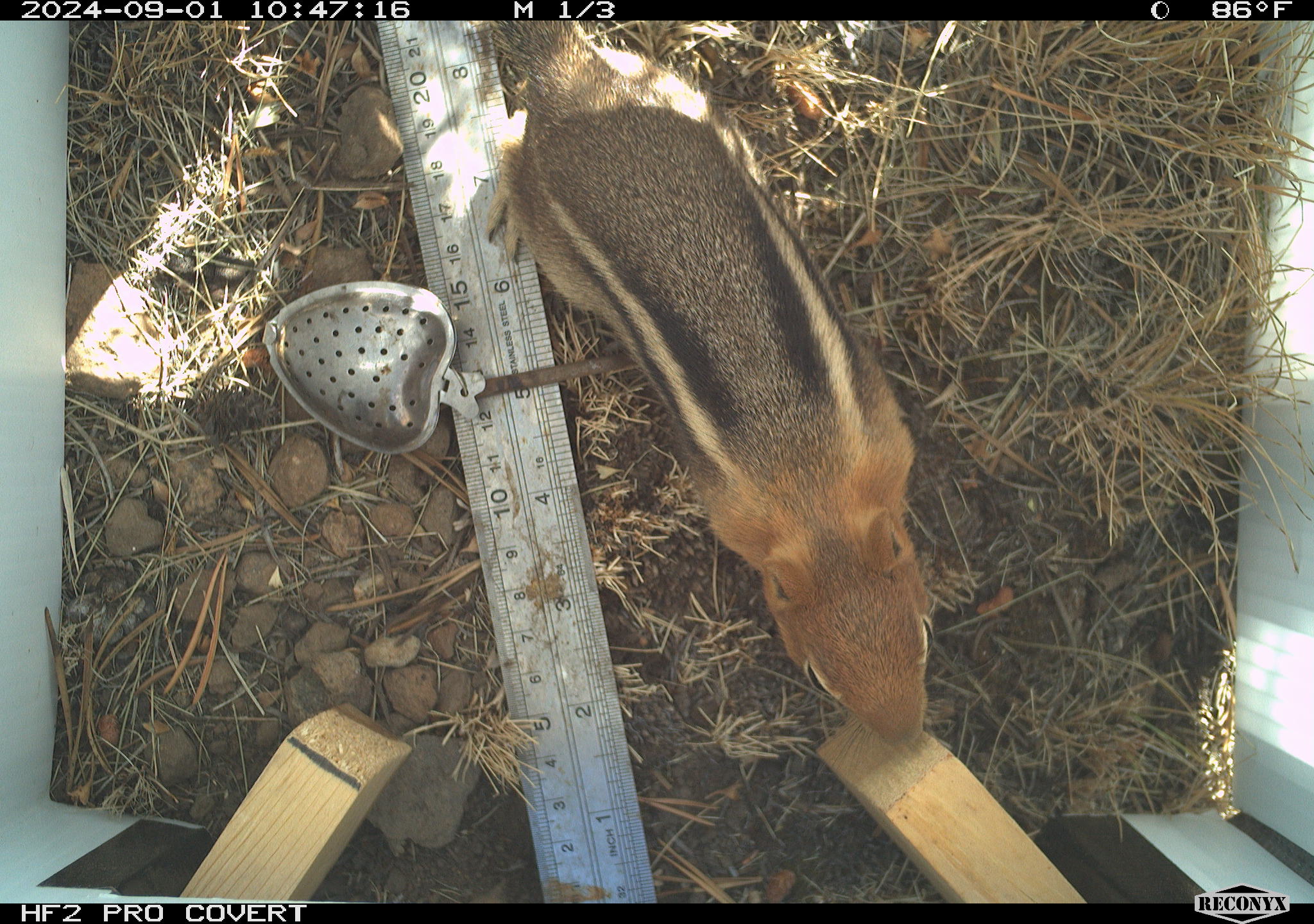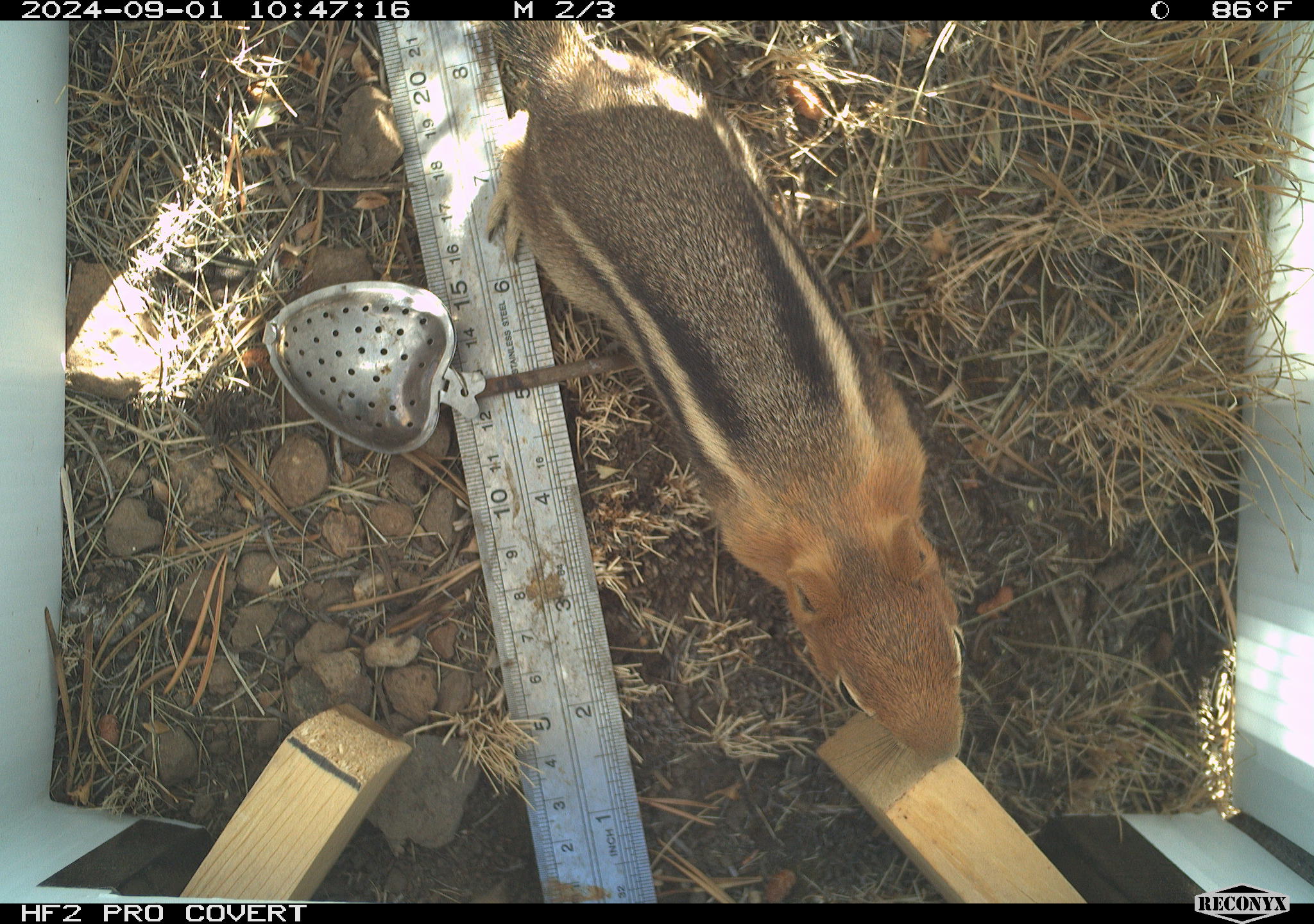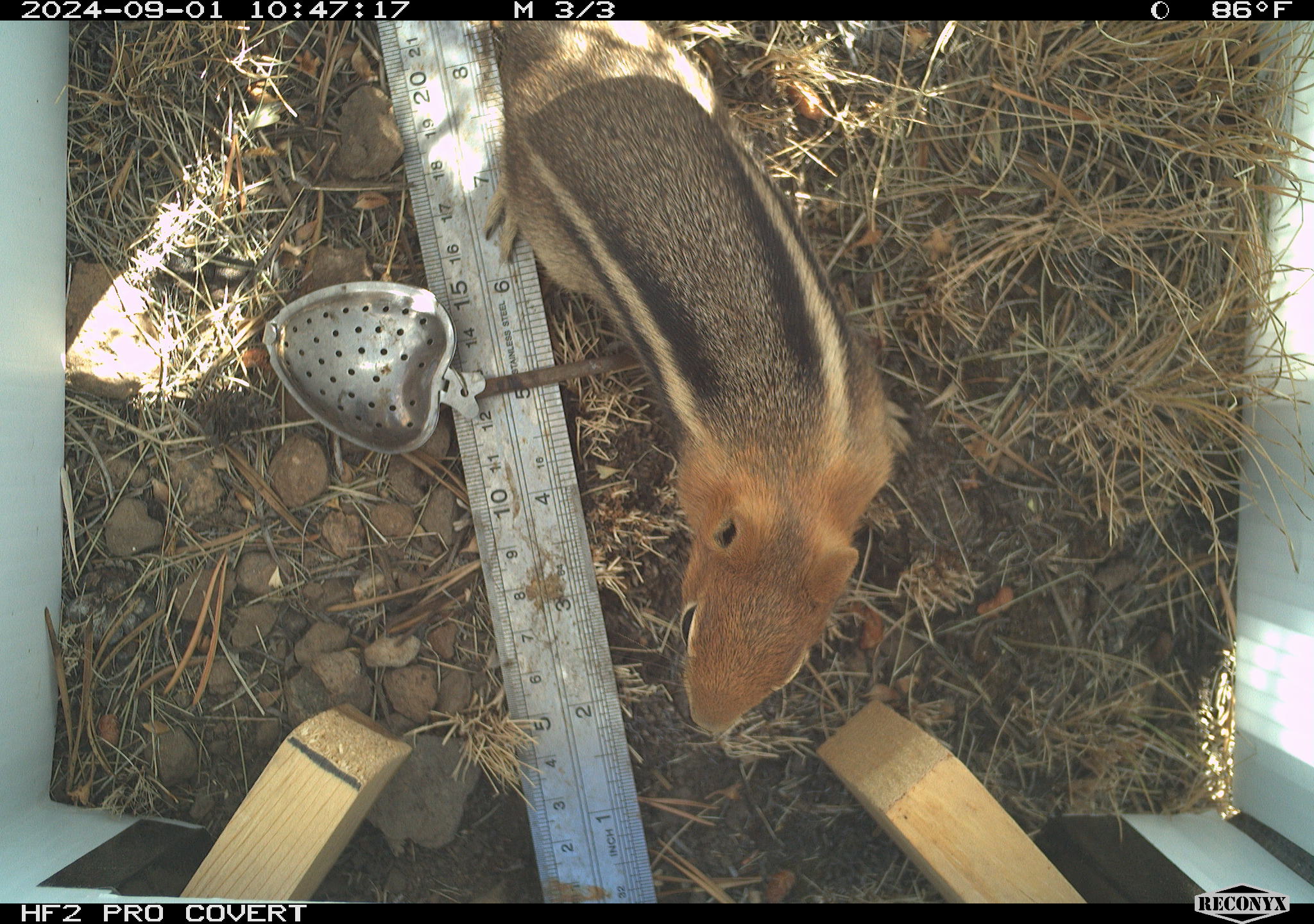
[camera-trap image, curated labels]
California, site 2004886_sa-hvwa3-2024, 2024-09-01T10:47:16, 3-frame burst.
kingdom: Animalia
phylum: Chordata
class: Mammalia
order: Rodentia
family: Sciuridae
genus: Callospermophilus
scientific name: Callospermophilus lateralis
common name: golden mantled ground squirrel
Golden mantled ground squirrel (Callospermophilus lateralis).